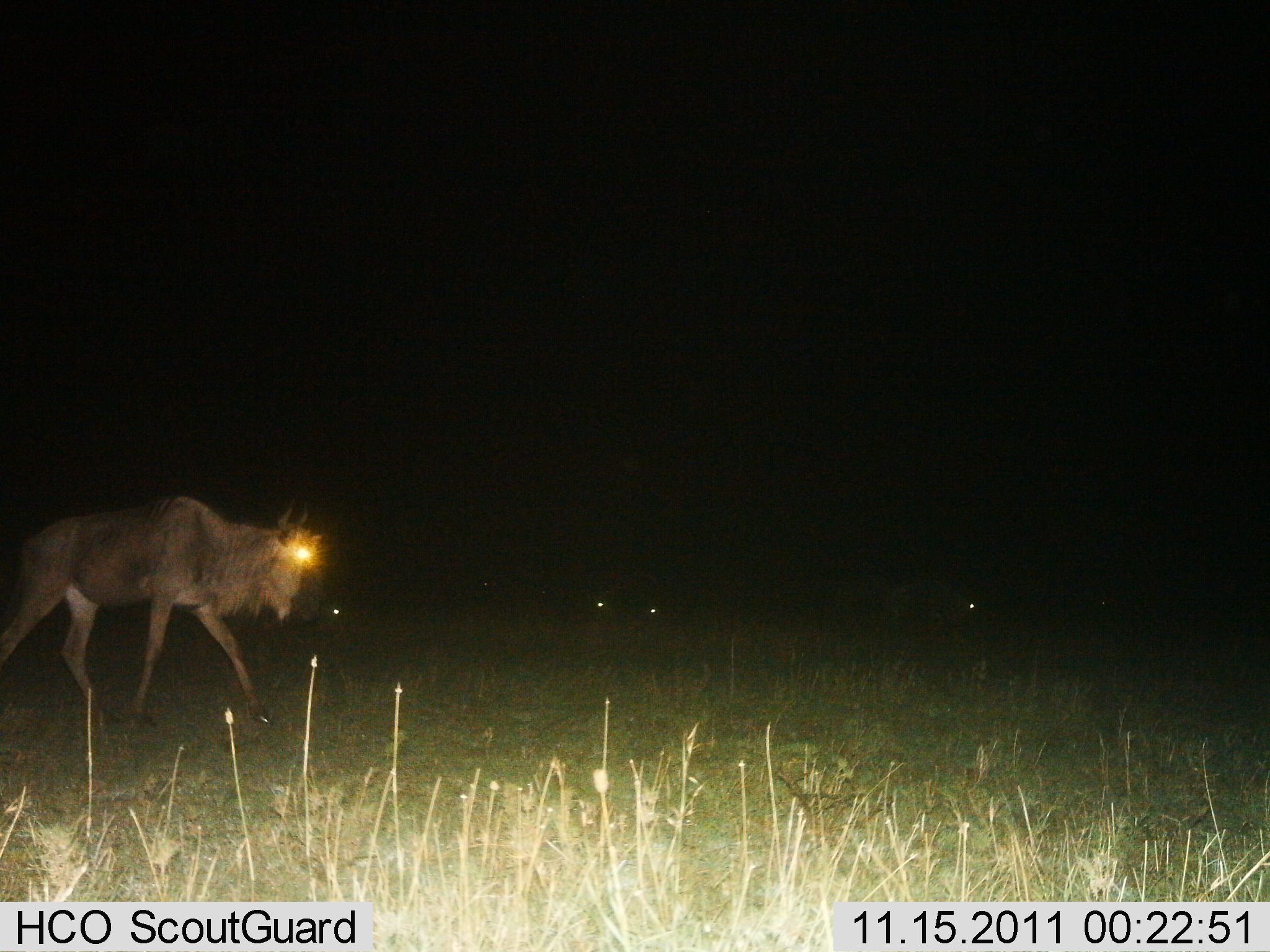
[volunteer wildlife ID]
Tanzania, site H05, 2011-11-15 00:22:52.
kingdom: Animalia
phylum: Chordata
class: Mammalia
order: Artiodactyla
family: Bovidae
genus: Connochaetes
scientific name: Connochaetes taurinus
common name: blue wildebeest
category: wildebeest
Wildebeest (blue wildebeest) (Connochaetes taurinus), count 1. Behavior (volunteer vote fractions): standing 25%, resting 0%, moving 83%, interacting 0%. Young present (vote fraction): 0%. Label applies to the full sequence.